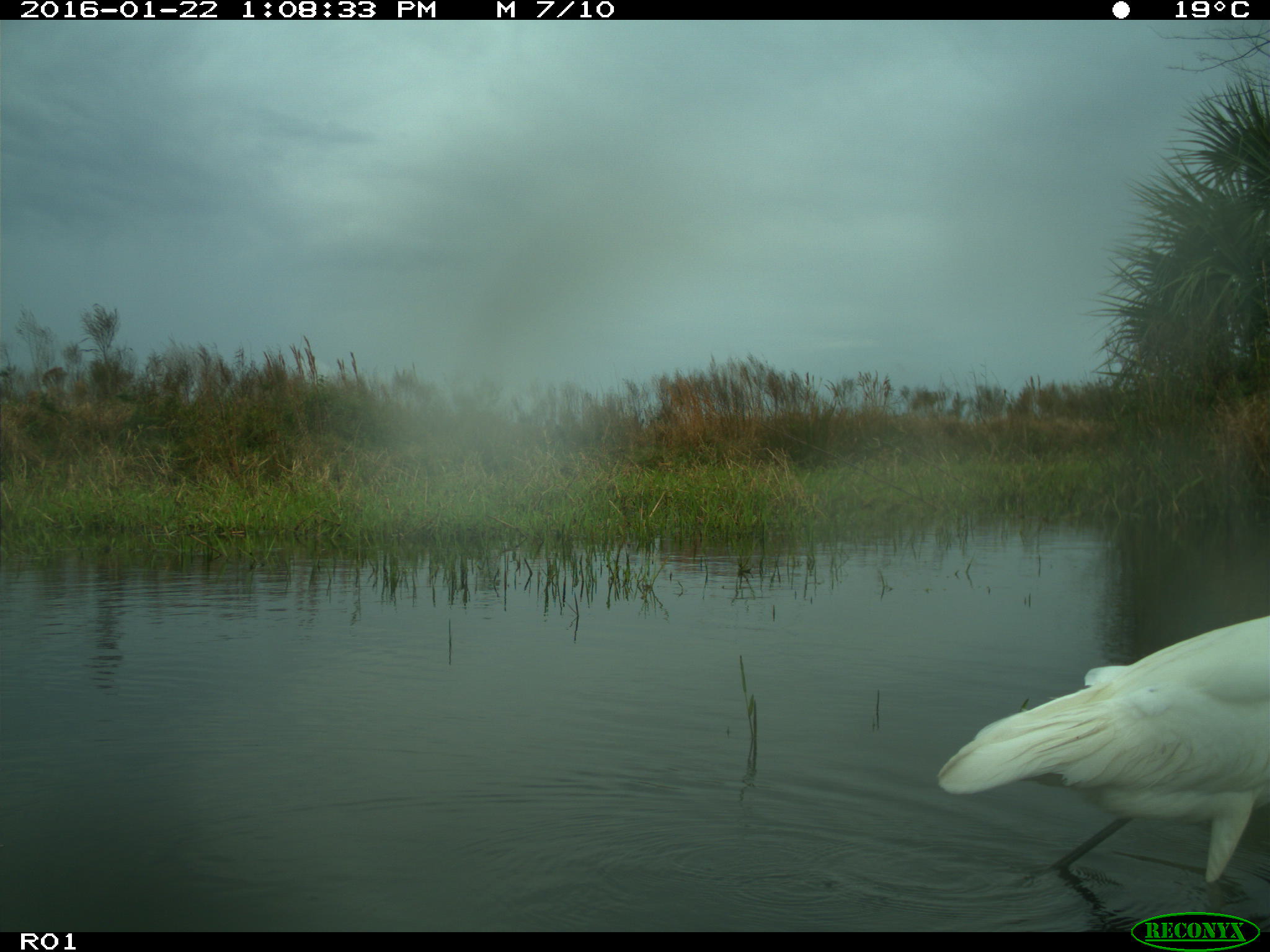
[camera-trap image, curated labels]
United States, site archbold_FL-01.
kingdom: Animalia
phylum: Chordata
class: Aves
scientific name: Aves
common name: birds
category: unidentified bird